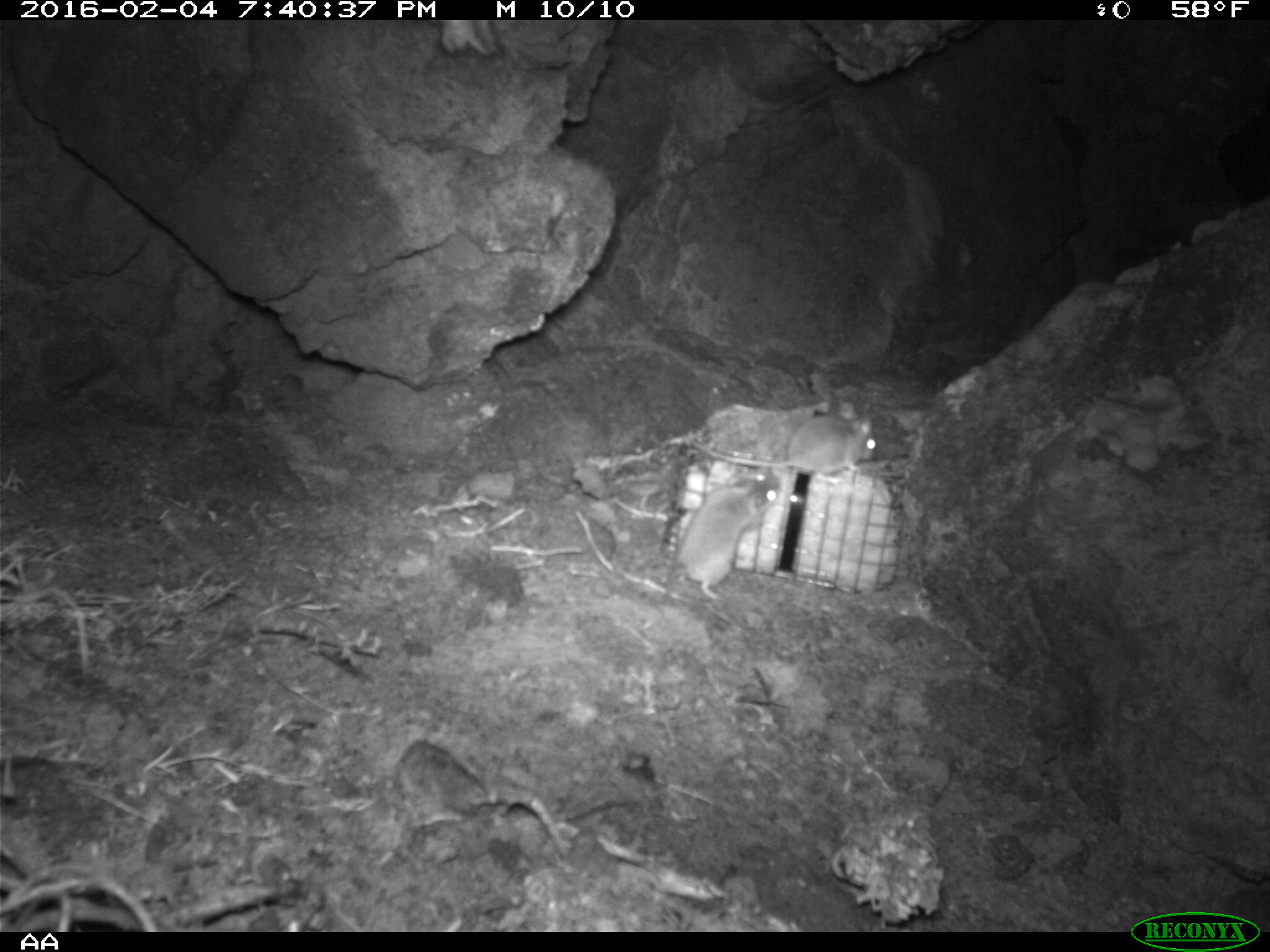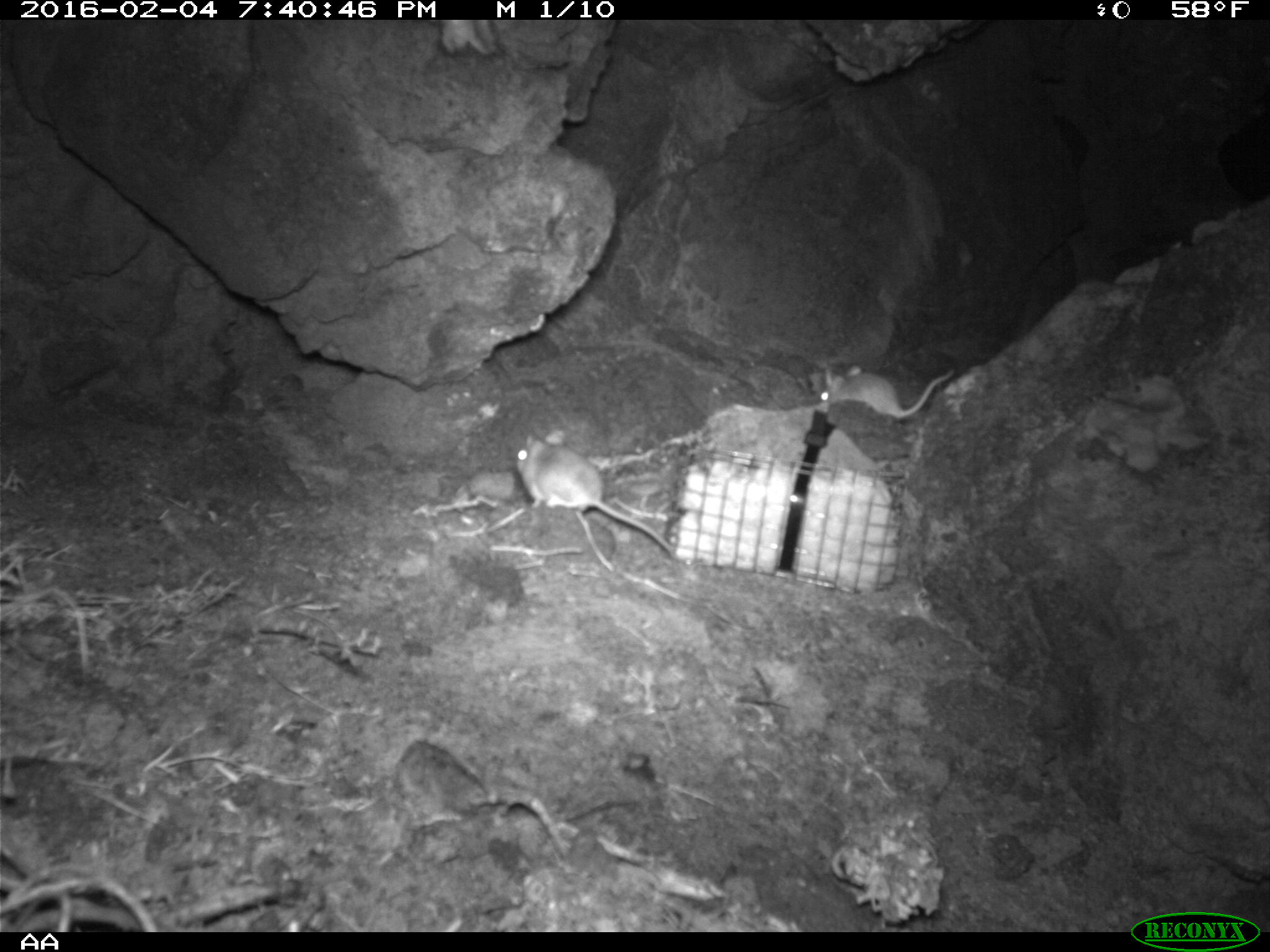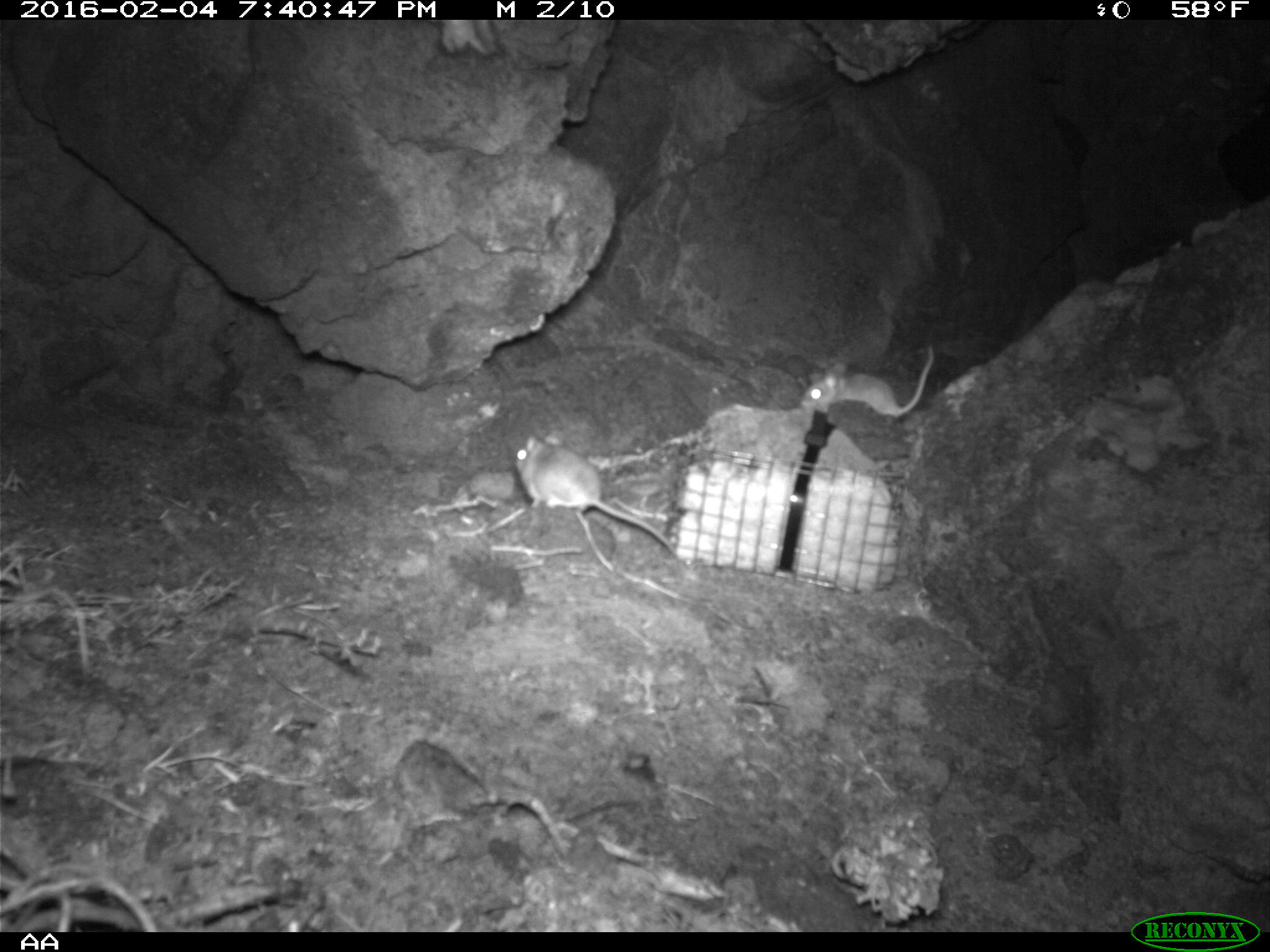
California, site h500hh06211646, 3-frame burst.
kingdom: Animalia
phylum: Chordata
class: Mammalia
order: Rodentia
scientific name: Rodentia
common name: rodent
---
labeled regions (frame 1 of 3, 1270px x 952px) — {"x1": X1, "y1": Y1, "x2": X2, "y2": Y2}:
rodent: {"x1": 658, "y1": 473, "x2": 777, "y2": 605}; {"x1": 689, "y1": 400, "x2": 876, "y2": 483}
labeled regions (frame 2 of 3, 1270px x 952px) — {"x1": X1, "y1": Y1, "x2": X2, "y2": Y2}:
rodent: {"x1": 515, "y1": 428, "x2": 675, "y2": 560}; {"x1": 820, "y1": 365, "x2": 954, "y2": 420}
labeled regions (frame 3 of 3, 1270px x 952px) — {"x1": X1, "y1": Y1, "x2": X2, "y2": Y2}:
rodent: {"x1": 518, "y1": 434, "x2": 680, "y2": 555}; {"x1": 798, "y1": 343, "x2": 933, "y2": 417}